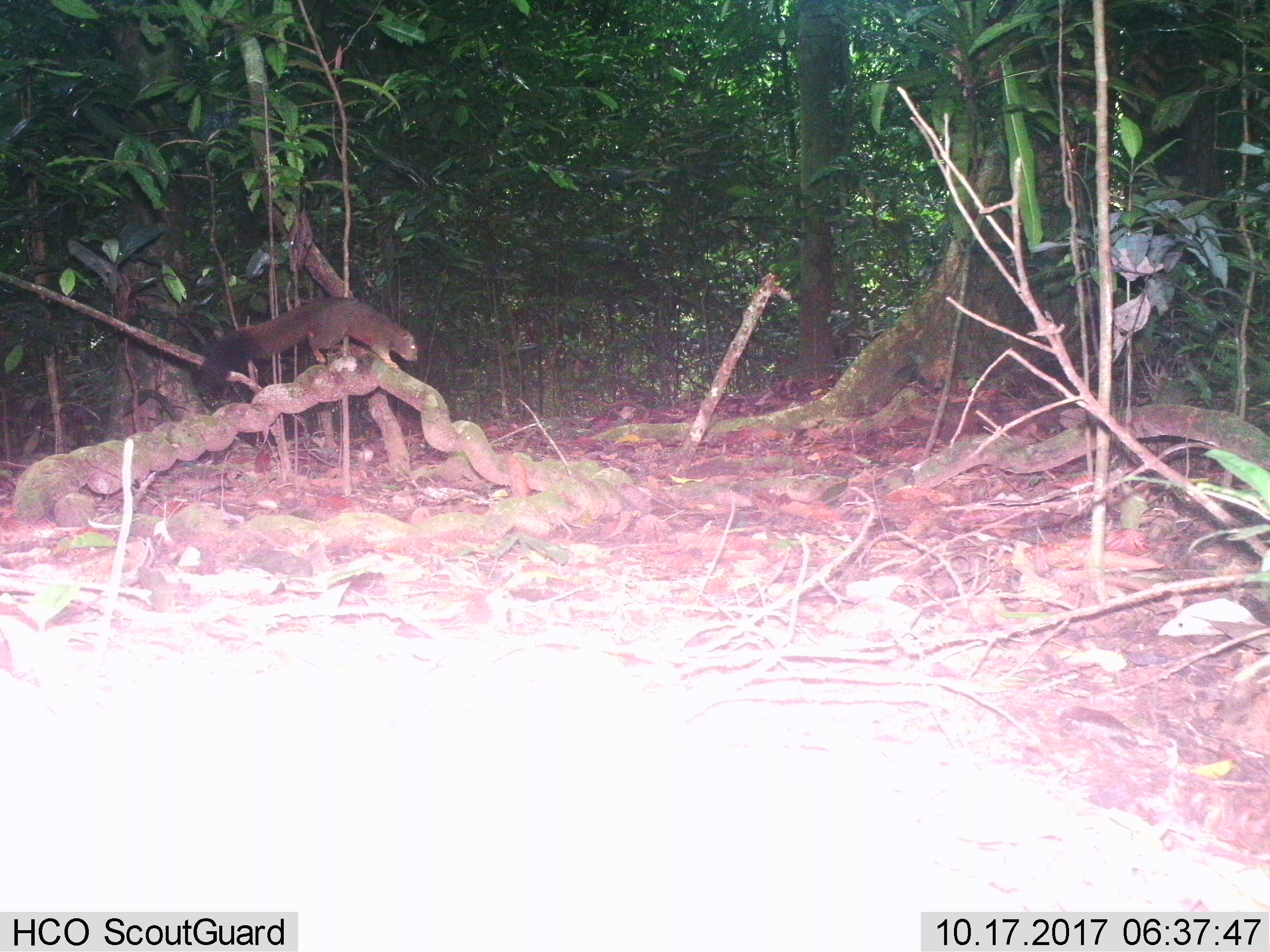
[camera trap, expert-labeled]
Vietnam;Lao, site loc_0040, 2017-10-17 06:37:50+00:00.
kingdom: Animalia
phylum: Chordata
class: Mammalia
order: Rodentia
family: Sciuridae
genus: Callosciurus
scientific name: Callosciurus erythraeus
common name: pallas's squirrel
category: pallass squirrel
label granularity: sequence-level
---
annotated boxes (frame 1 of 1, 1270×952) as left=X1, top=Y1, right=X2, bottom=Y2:
pallass squirrel: left=199, top=296, right=418, bottom=397